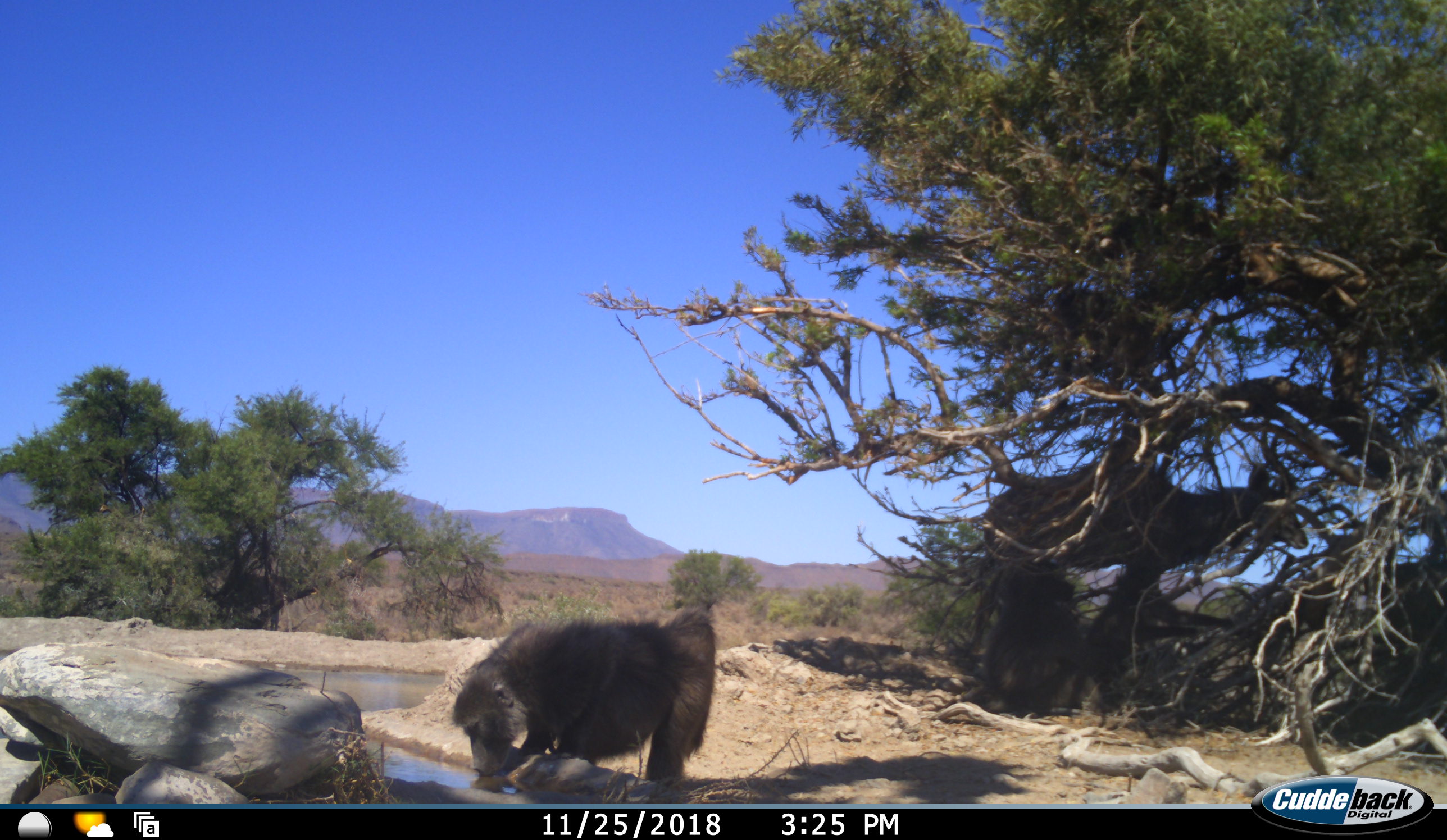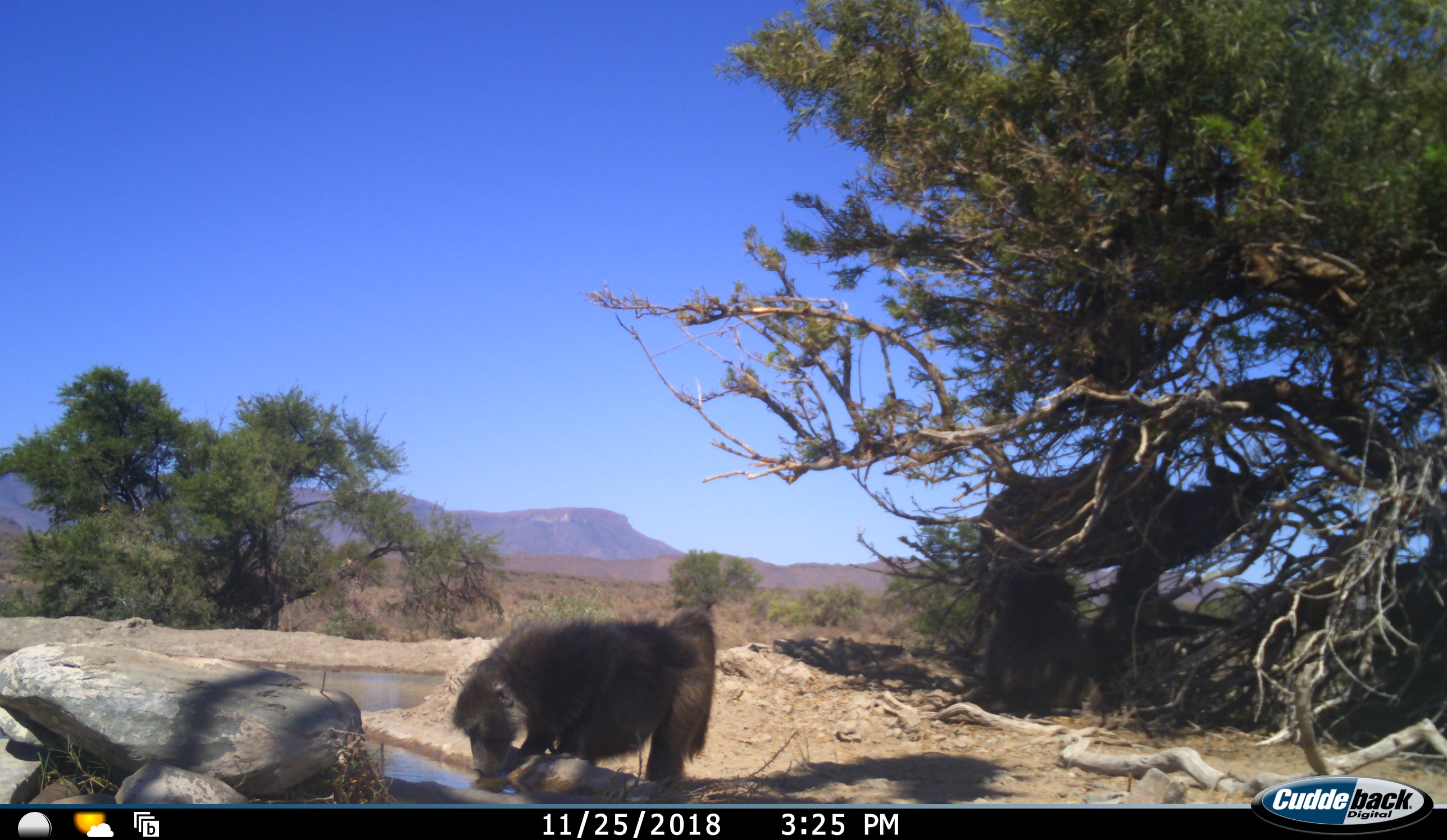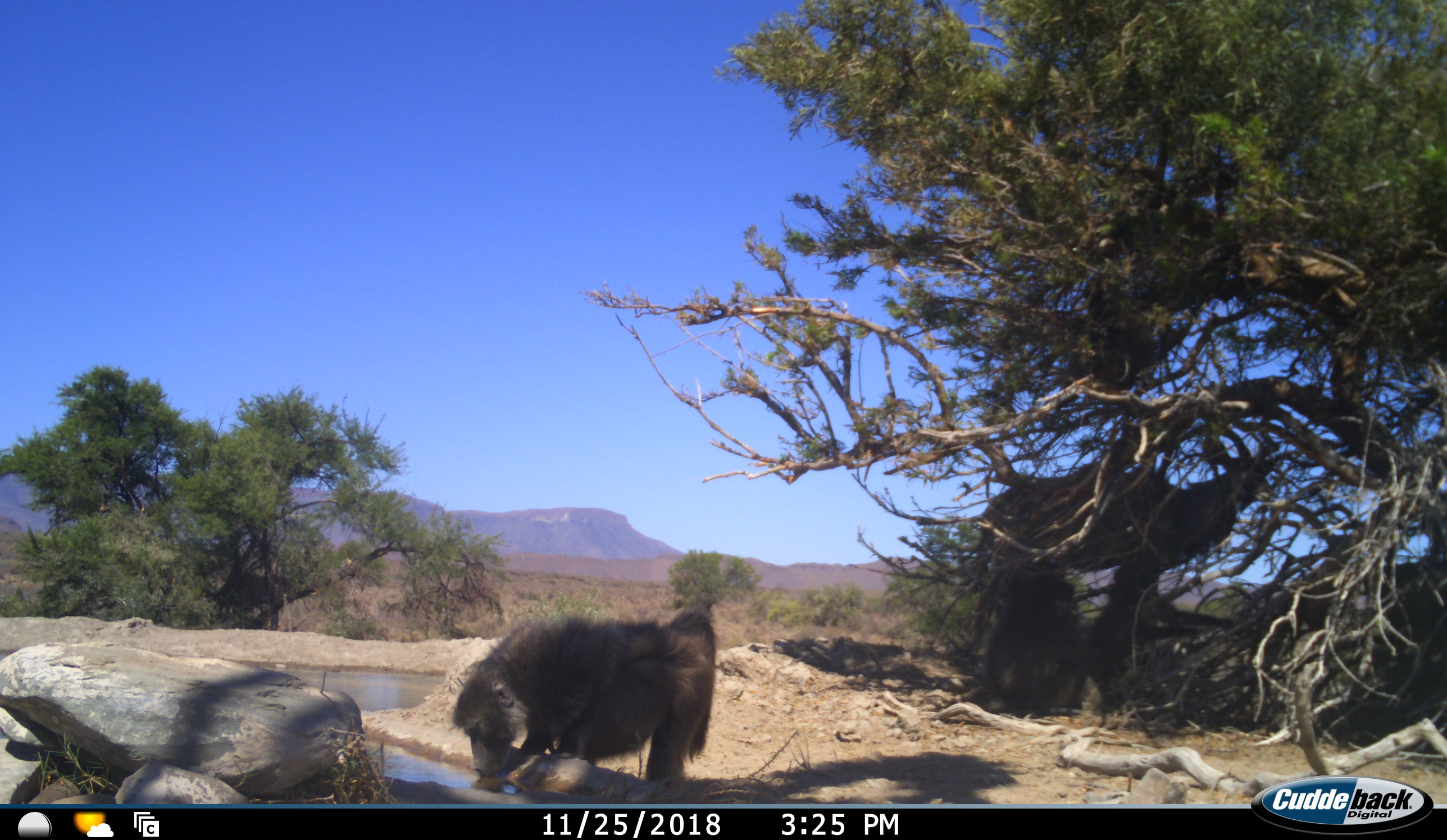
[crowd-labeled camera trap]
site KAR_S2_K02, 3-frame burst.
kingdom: Animalia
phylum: Chordata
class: Mammalia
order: Primates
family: Cercopithecidae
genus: Papio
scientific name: Papio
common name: baboon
Baboon (Papio), count 2. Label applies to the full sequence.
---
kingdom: Animalia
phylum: Chordata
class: Mammalia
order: Artiodactyla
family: Bovidae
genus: Tragelaphus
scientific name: Tragelaphus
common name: kudu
Kudu (Tragelaphus), count 1. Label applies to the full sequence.